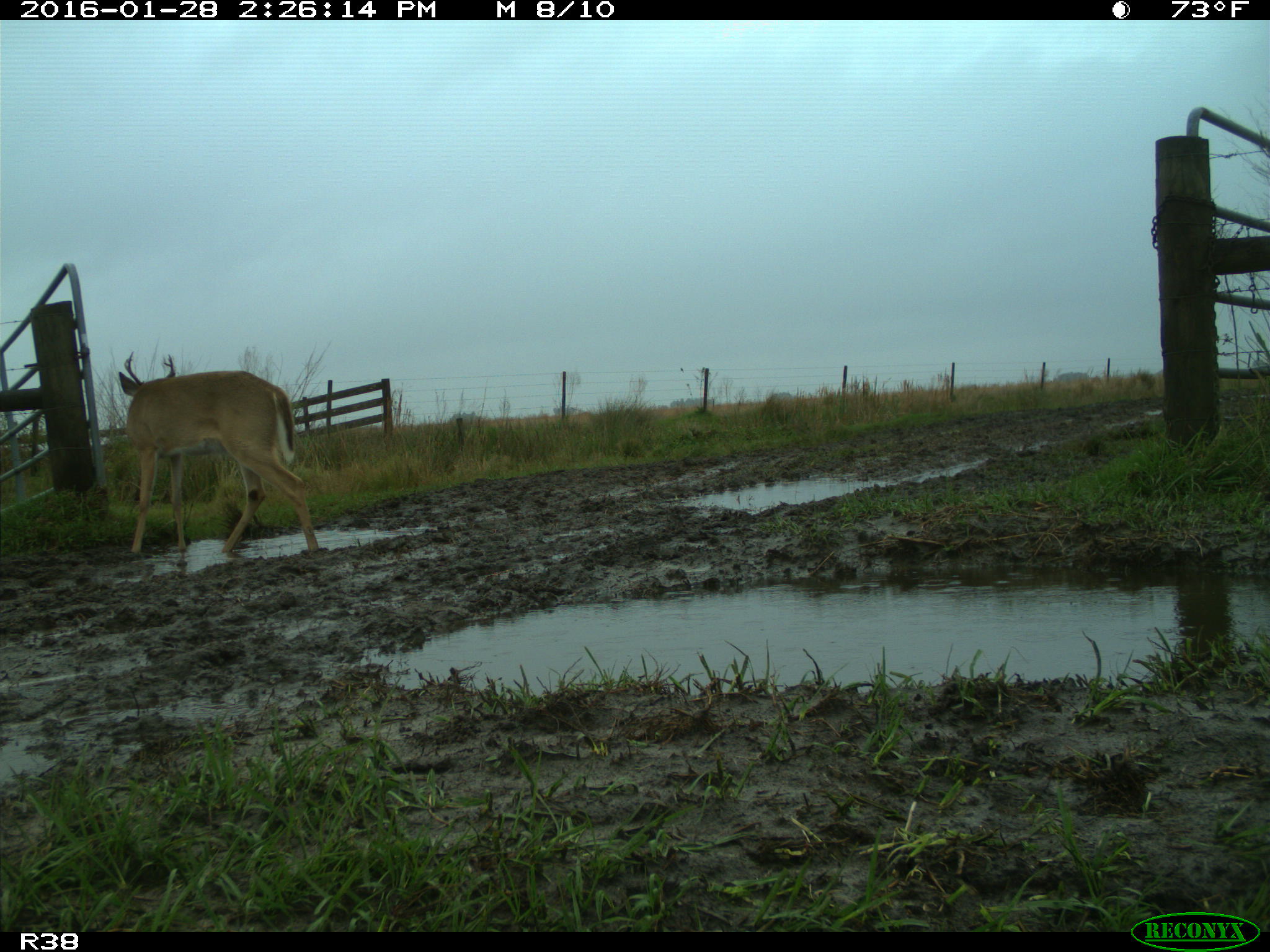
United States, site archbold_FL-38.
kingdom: Animalia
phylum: Chordata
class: Mammalia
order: Artiodactyla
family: Cervidae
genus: Odocoileus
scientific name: Odocoileus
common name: deer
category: unidentified deer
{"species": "unidentified deer (deer) (Odocoileus)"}